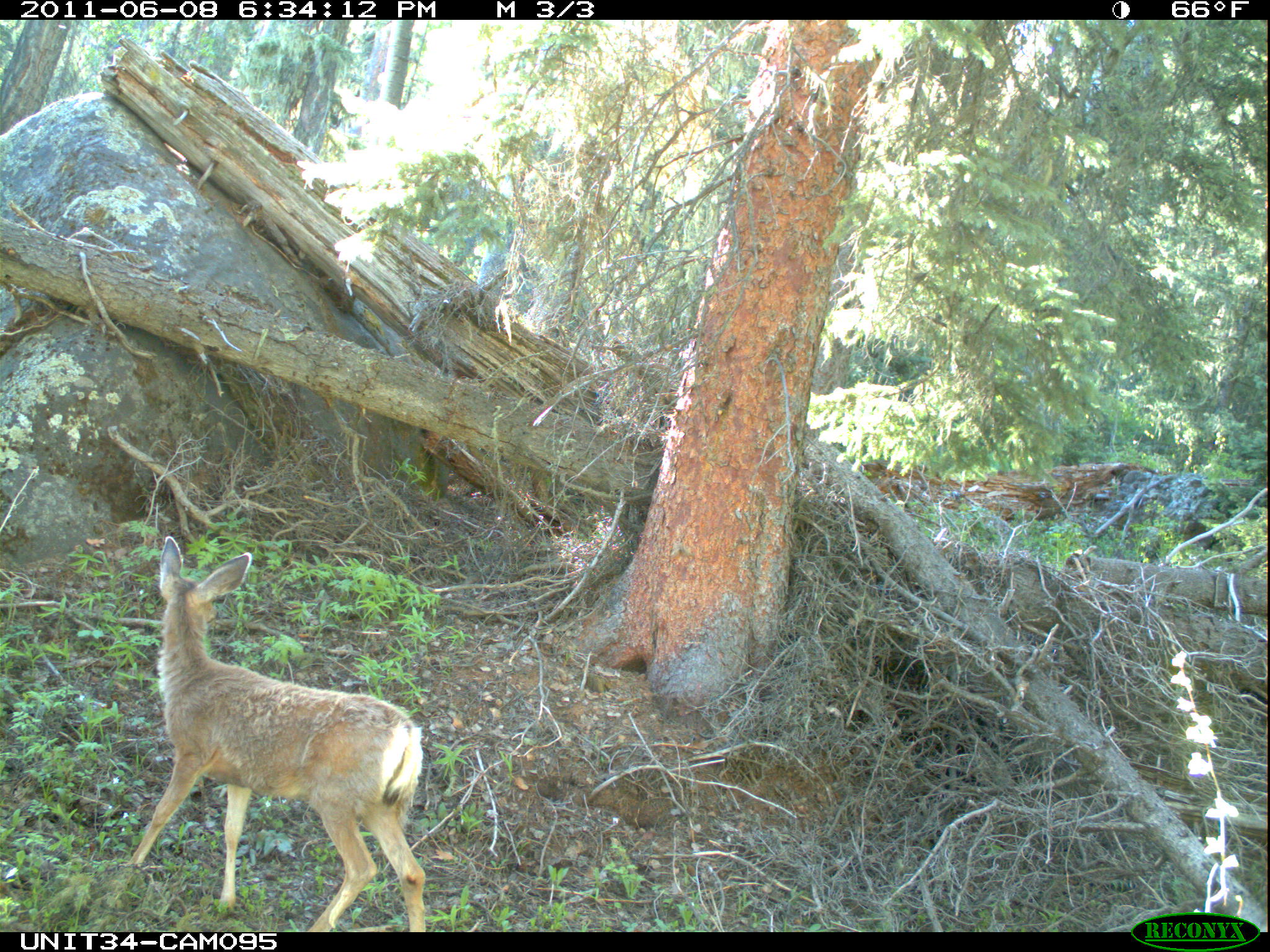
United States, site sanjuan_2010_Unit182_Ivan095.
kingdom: Animalia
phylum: Chordata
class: Mammalia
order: Artiodactyla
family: Cervidae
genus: Odocoileus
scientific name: Odocoileus hemionus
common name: mule deer